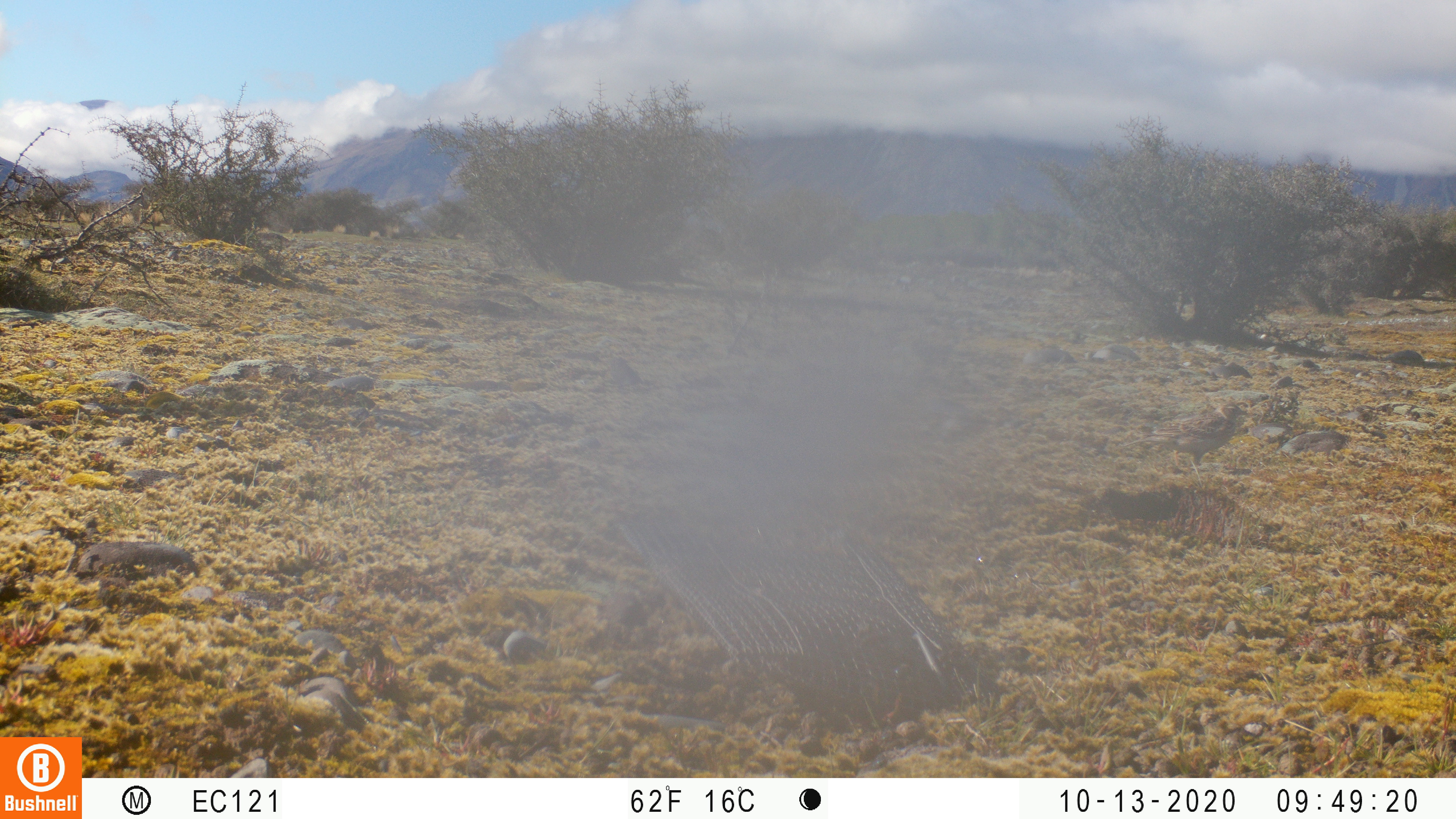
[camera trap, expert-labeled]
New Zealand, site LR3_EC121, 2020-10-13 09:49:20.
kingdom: Animalia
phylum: Chordata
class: Aves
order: Passeriformes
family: Motacillidae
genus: Anthus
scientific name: Anthus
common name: pipit